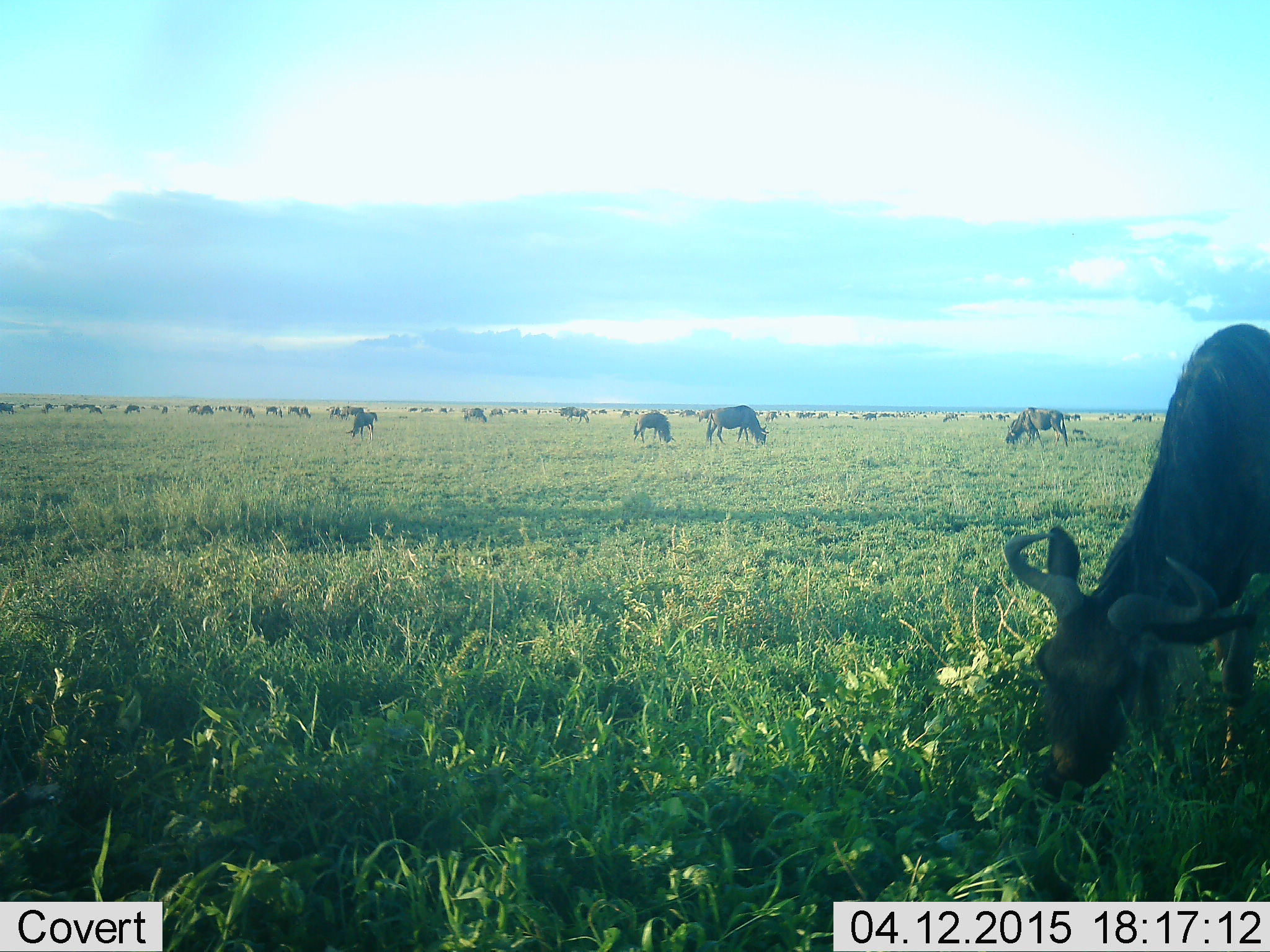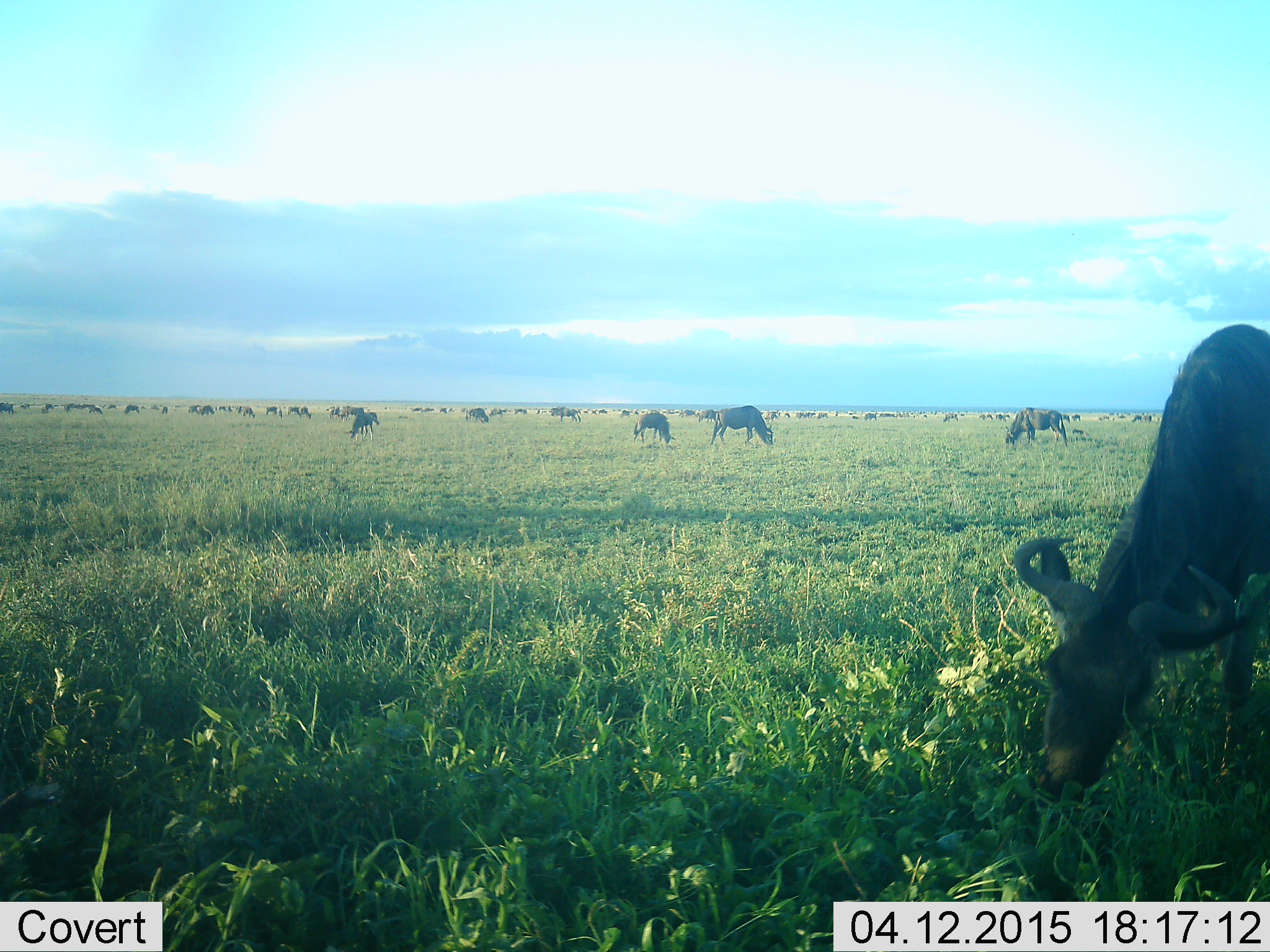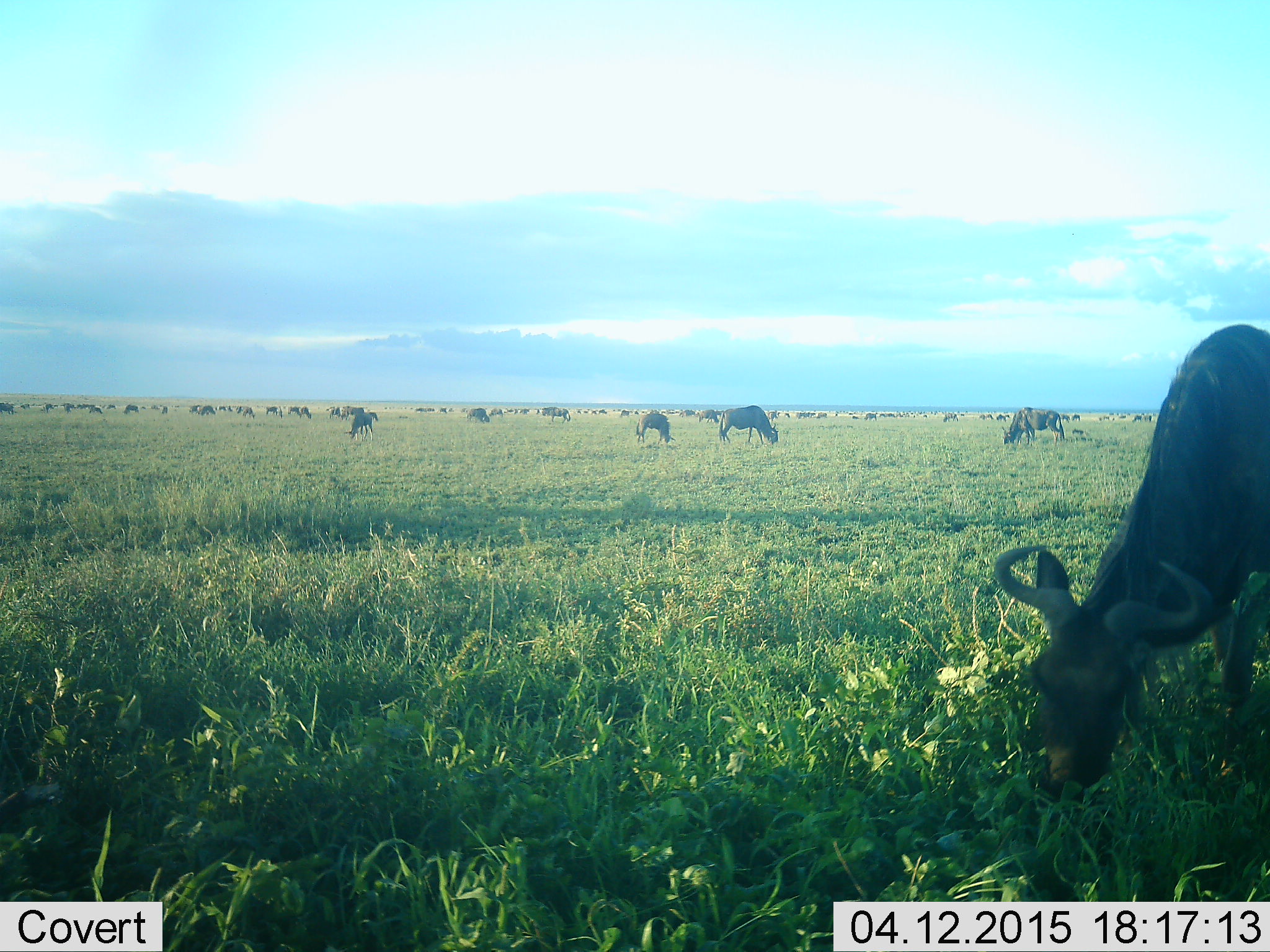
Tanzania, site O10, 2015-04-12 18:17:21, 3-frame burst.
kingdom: Animalia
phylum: Chordata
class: Mammalia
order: Artiodactyla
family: Bovidae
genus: Connochaetes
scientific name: Connochaetes taurinus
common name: blue wildebeest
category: wildebeest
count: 51+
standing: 30%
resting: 10%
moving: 50%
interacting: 0%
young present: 10%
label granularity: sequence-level